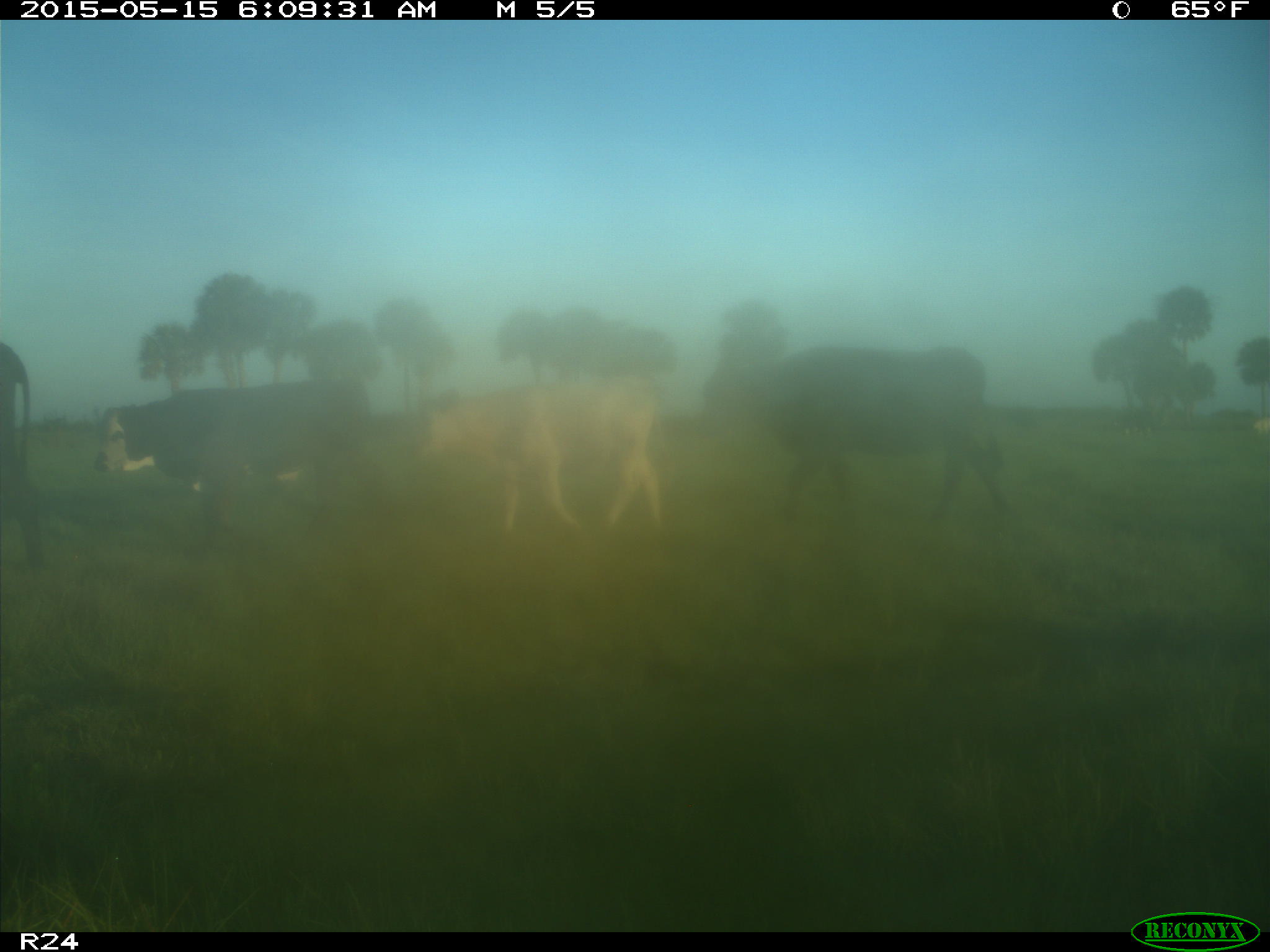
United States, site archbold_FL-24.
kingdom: Animalia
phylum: Chordata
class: Mammalia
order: Artiodactyla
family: Bovidae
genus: Bos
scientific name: Bos taurus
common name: domestic cow